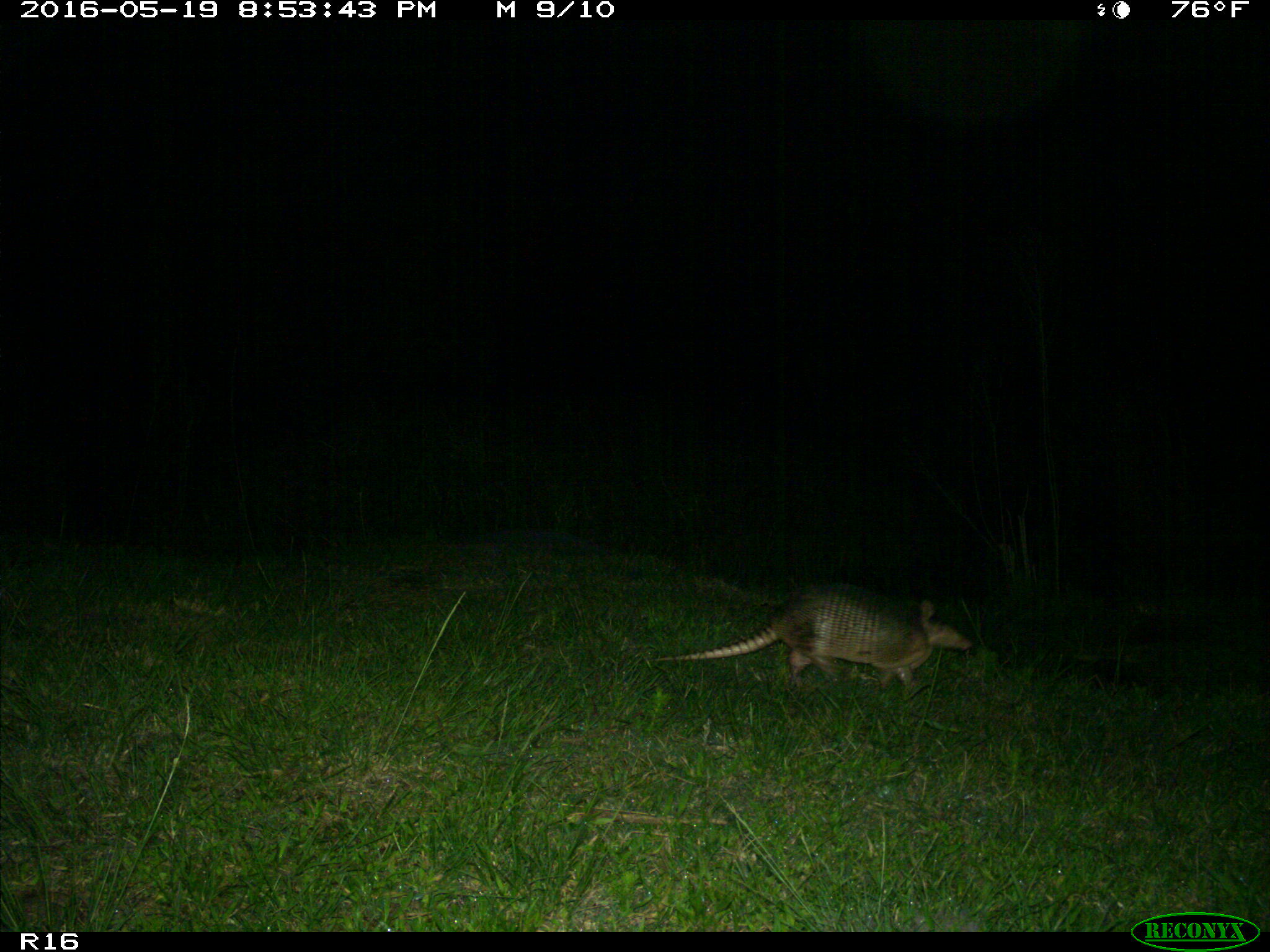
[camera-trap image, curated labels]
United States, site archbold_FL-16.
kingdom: Animalia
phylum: Chordata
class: Mammalia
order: Cingulata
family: Dasypodidae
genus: Dasypus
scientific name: Dasypus novemcinctus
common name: nine-banded armadillo